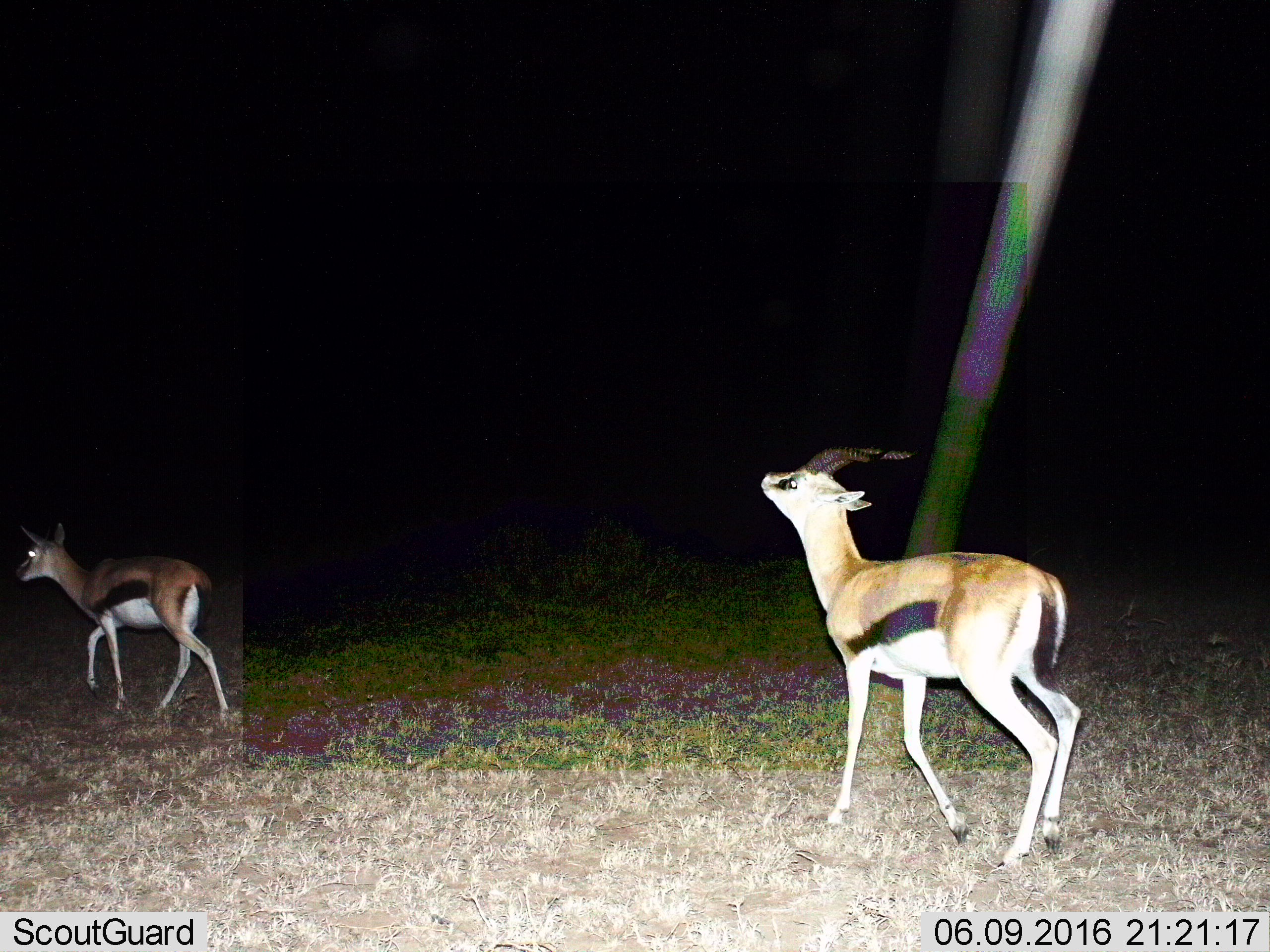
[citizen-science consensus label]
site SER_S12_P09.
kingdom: Animalia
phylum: Chordata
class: Mammalia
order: Artiodactyla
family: Bovidae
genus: Eudorcas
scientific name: Eudorcas thomsonii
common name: thomson's gazelle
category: gazellethomsons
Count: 2.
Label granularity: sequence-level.